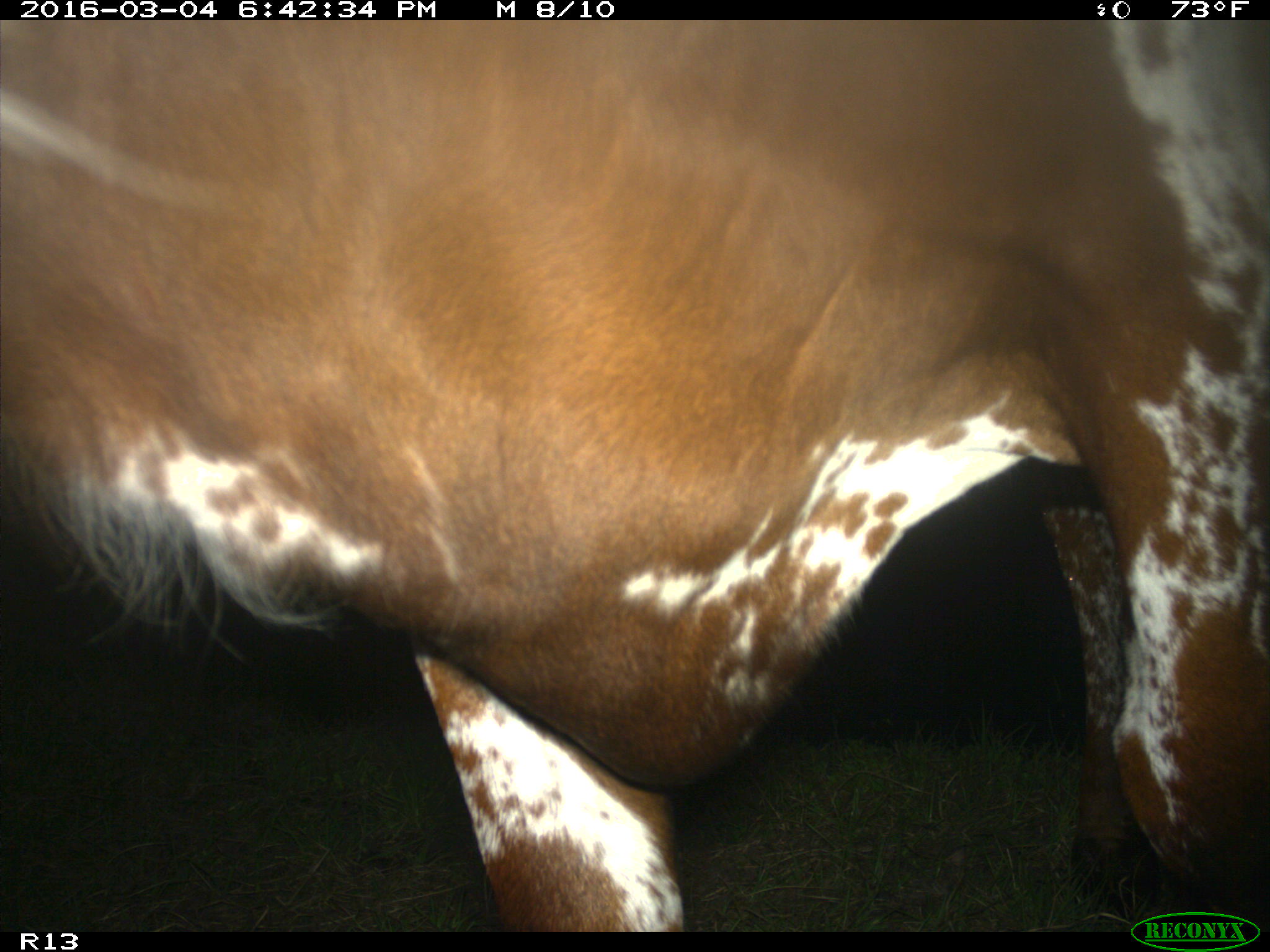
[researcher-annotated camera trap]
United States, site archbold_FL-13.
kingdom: Animalia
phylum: Chordata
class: Mammalia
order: Artiodactyla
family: Bovidae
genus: Bos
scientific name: Bos taurus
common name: domestic cow